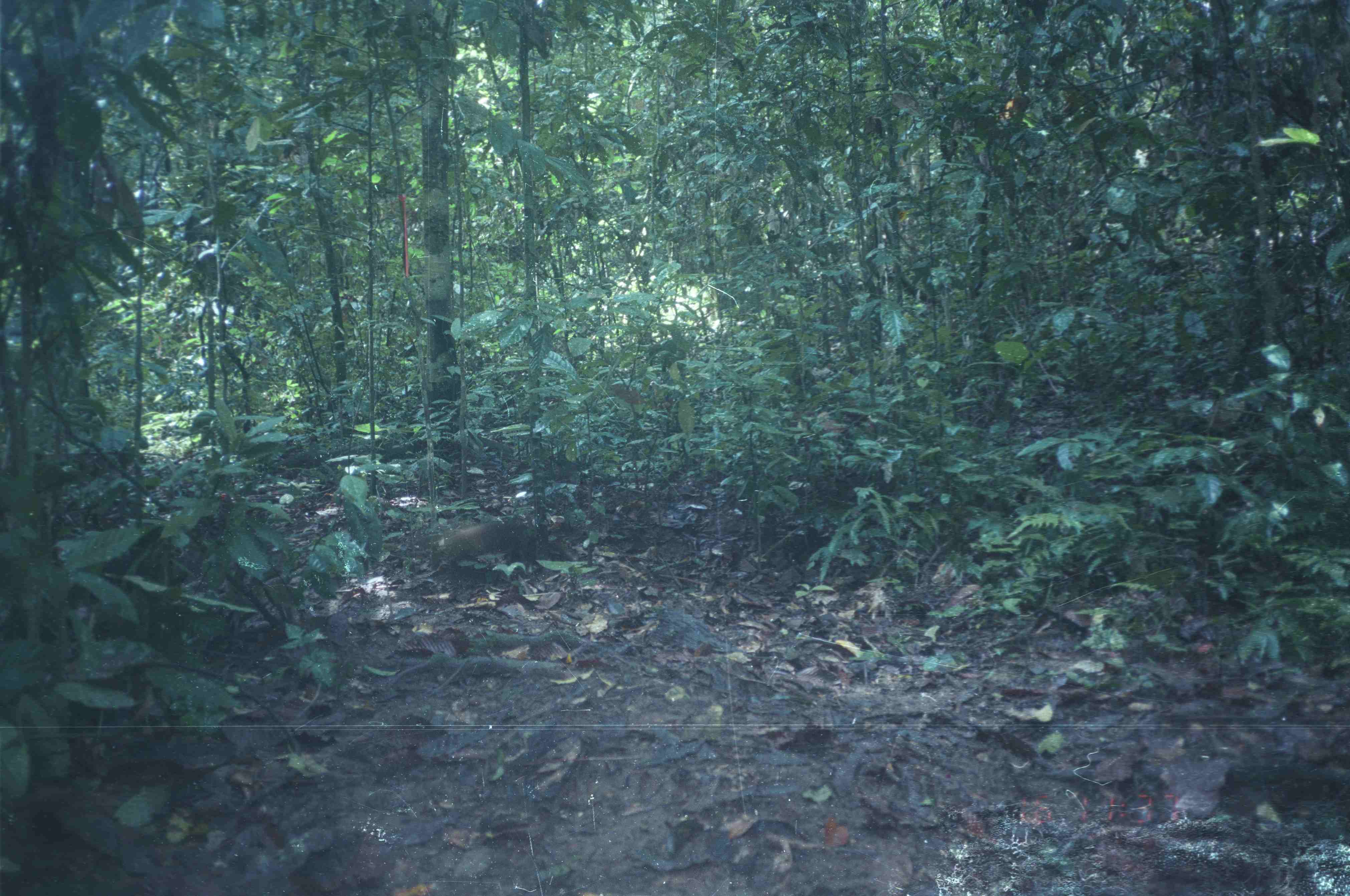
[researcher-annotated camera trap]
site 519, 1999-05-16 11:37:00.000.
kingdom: Animalia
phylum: Chordata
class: Mammalia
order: Artiodactyla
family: Tragulidae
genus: Tragulus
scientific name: Tragulus javanicus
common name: javan chevrotain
Tragulus javanicus (javan chevrotain), count 1.